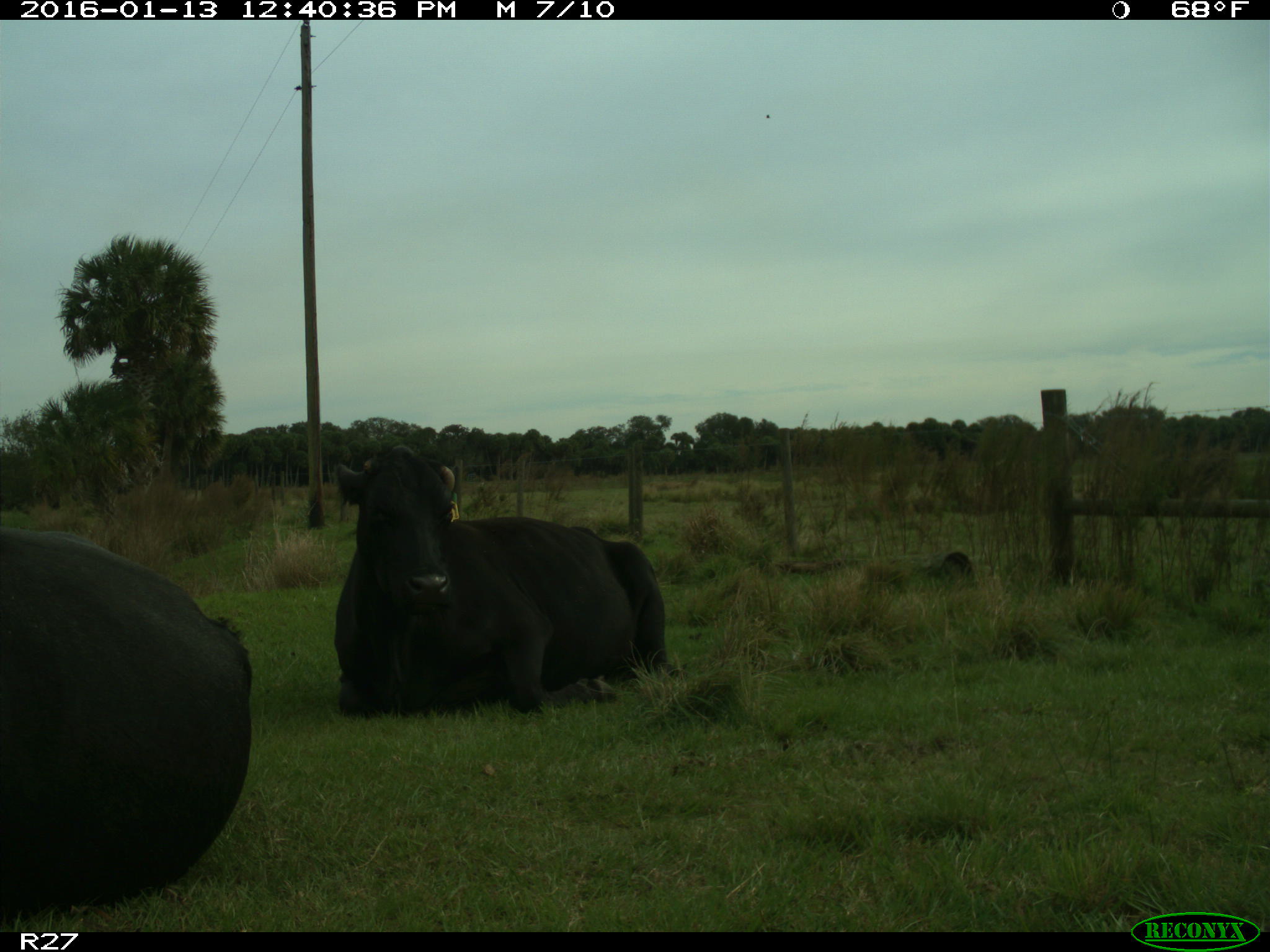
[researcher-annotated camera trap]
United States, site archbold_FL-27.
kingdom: Animalia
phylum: Chordata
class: Mammalia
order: Artiodactyla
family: Bovidae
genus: Bos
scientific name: Bos taurus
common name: domestic cow